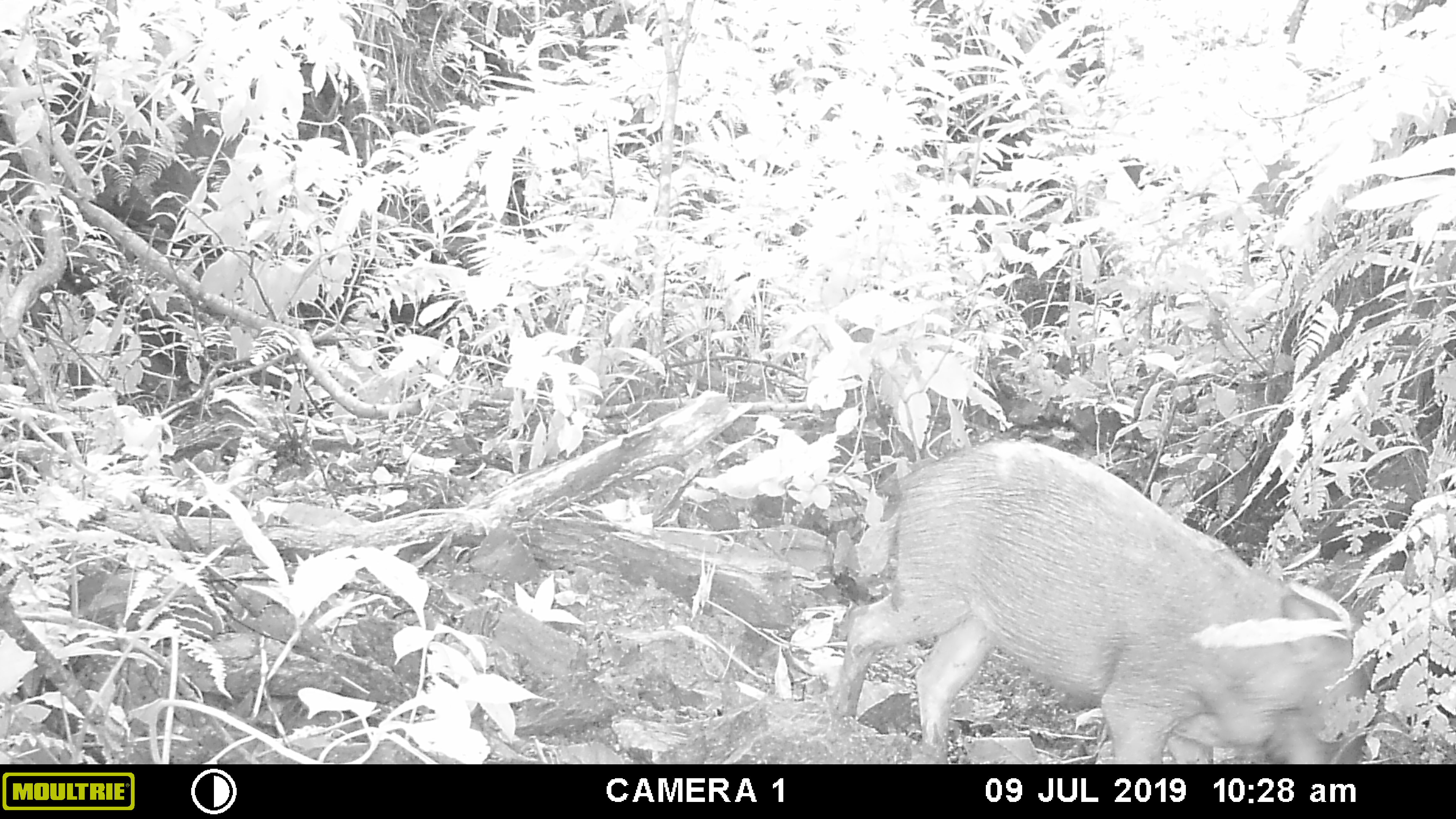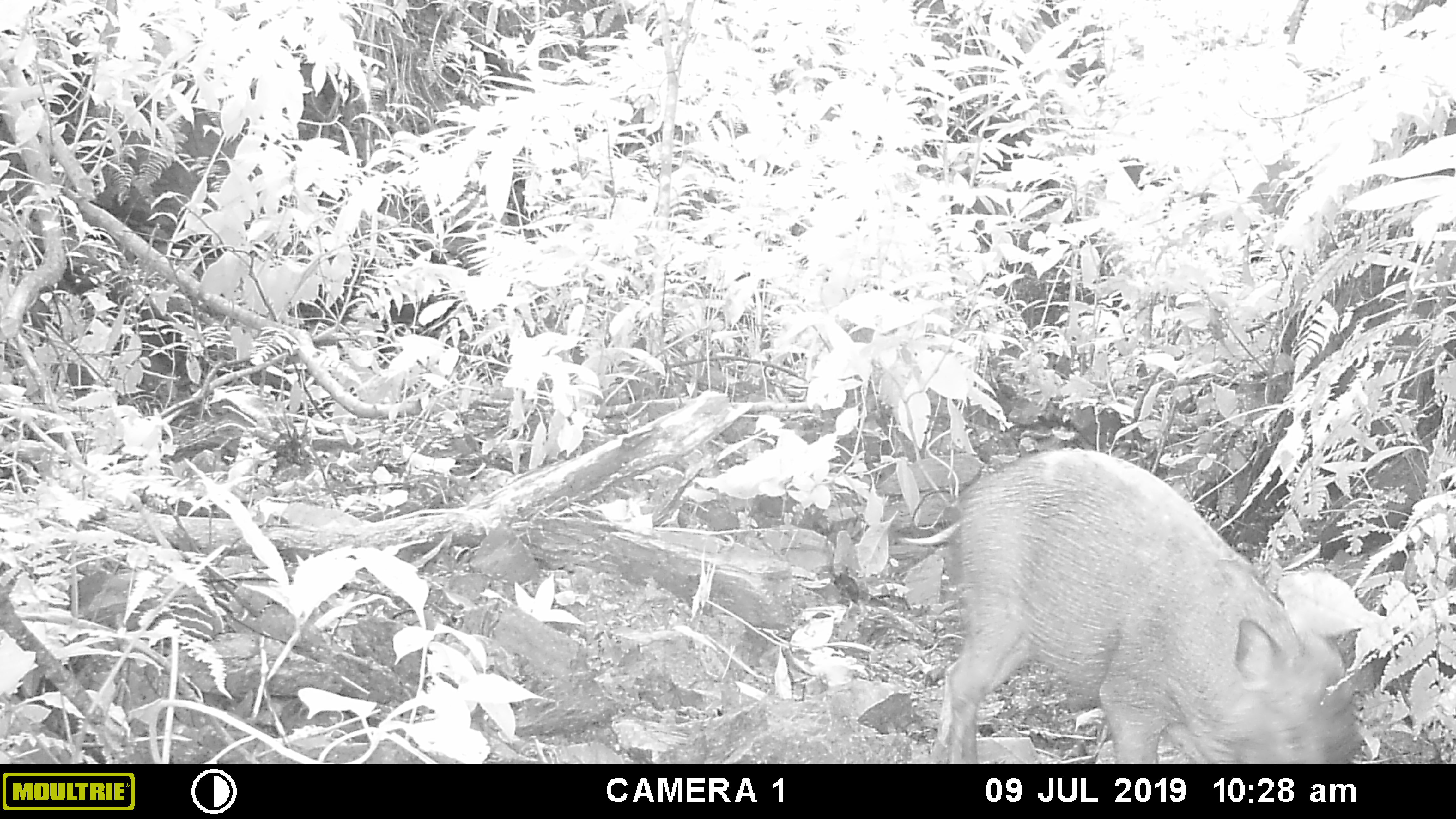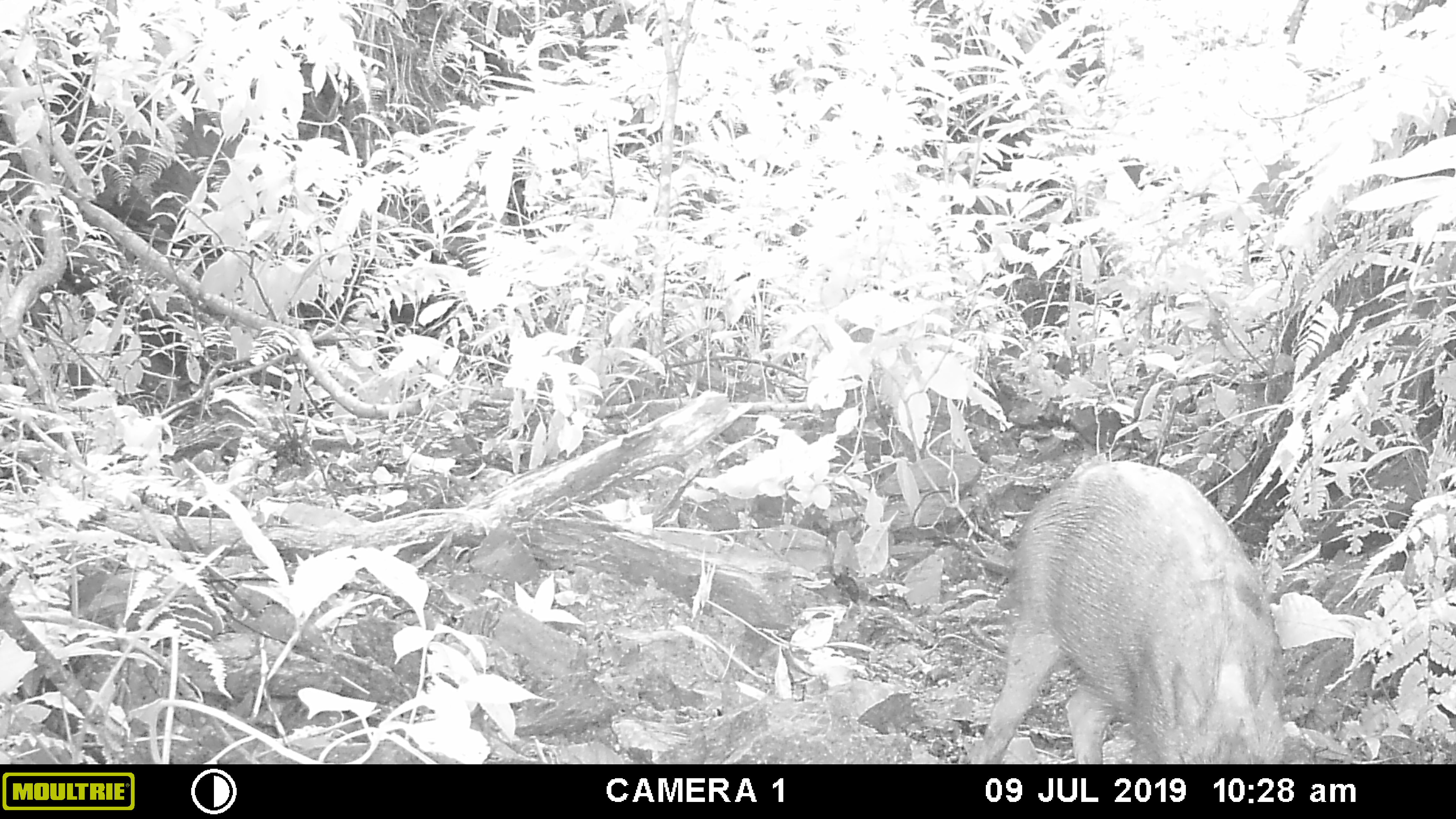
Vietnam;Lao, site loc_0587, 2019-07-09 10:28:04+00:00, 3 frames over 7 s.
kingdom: Animalia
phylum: Chordata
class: Mammalia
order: Artiodactyla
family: Suidae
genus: Sus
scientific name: Sus scrofa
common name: eurasian wild pig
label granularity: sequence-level